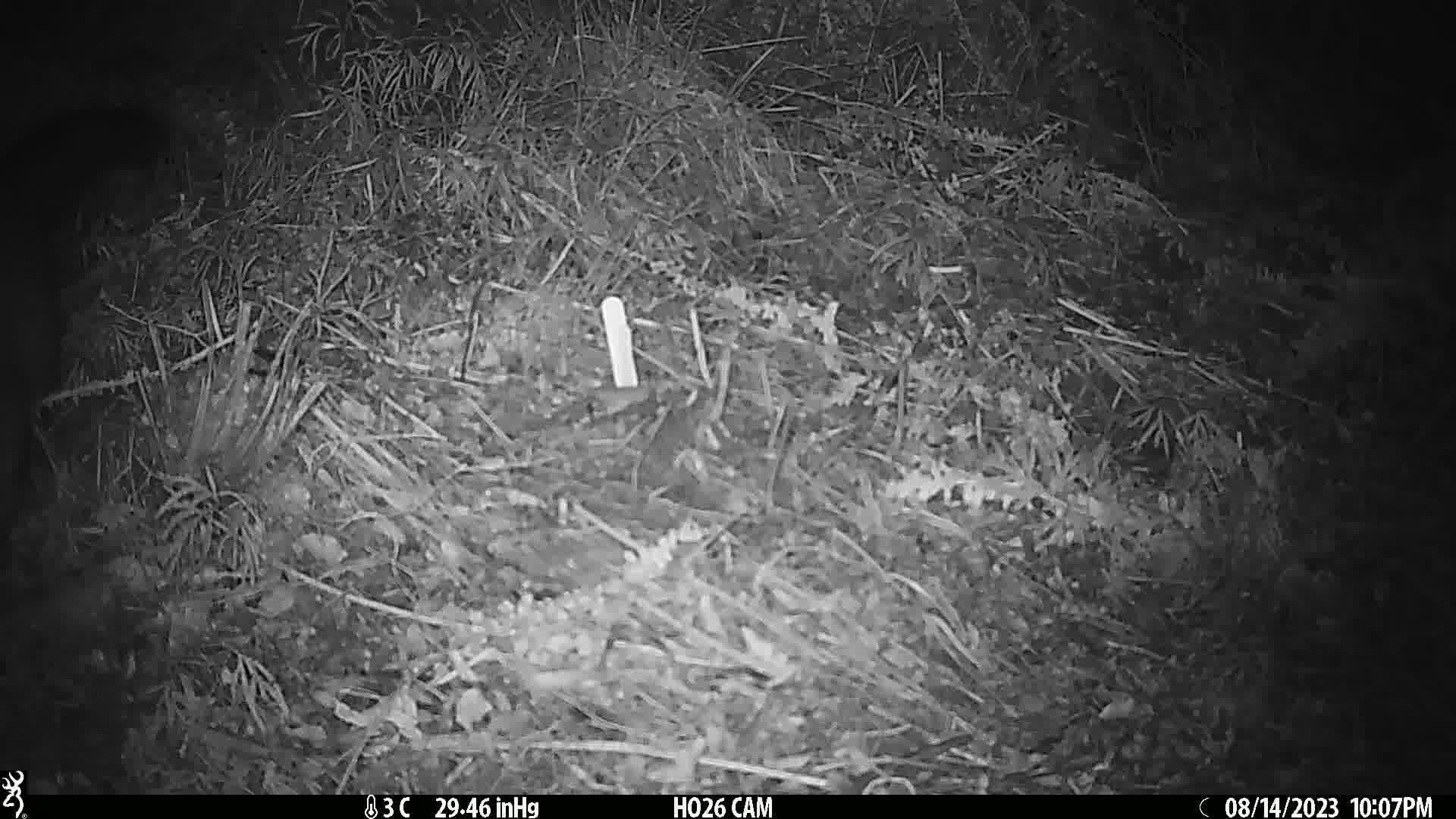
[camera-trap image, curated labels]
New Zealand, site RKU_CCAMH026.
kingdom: Animalia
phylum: Chordata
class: Mammalia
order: Diprotodontia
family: Phalangeridae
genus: Trichosurus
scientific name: Trichosurus vulpecula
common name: common brushtail possum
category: possum